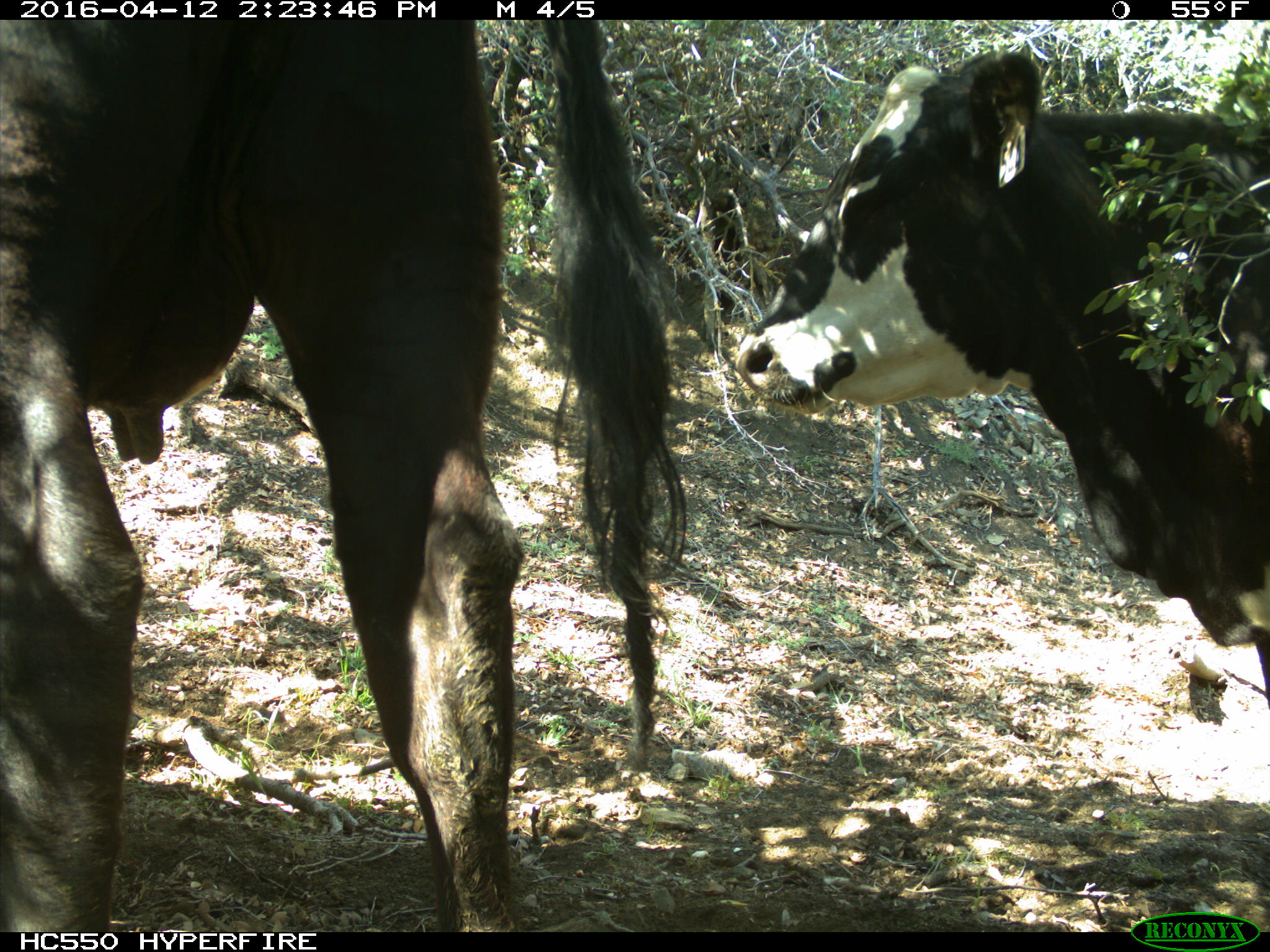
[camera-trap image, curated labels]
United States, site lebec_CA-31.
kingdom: Animalia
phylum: Chordata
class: Mammalia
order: Artiodactyla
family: Bovidae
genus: Bos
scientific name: Bos taurus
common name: domestic cow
Bos taurus (domestic cow).